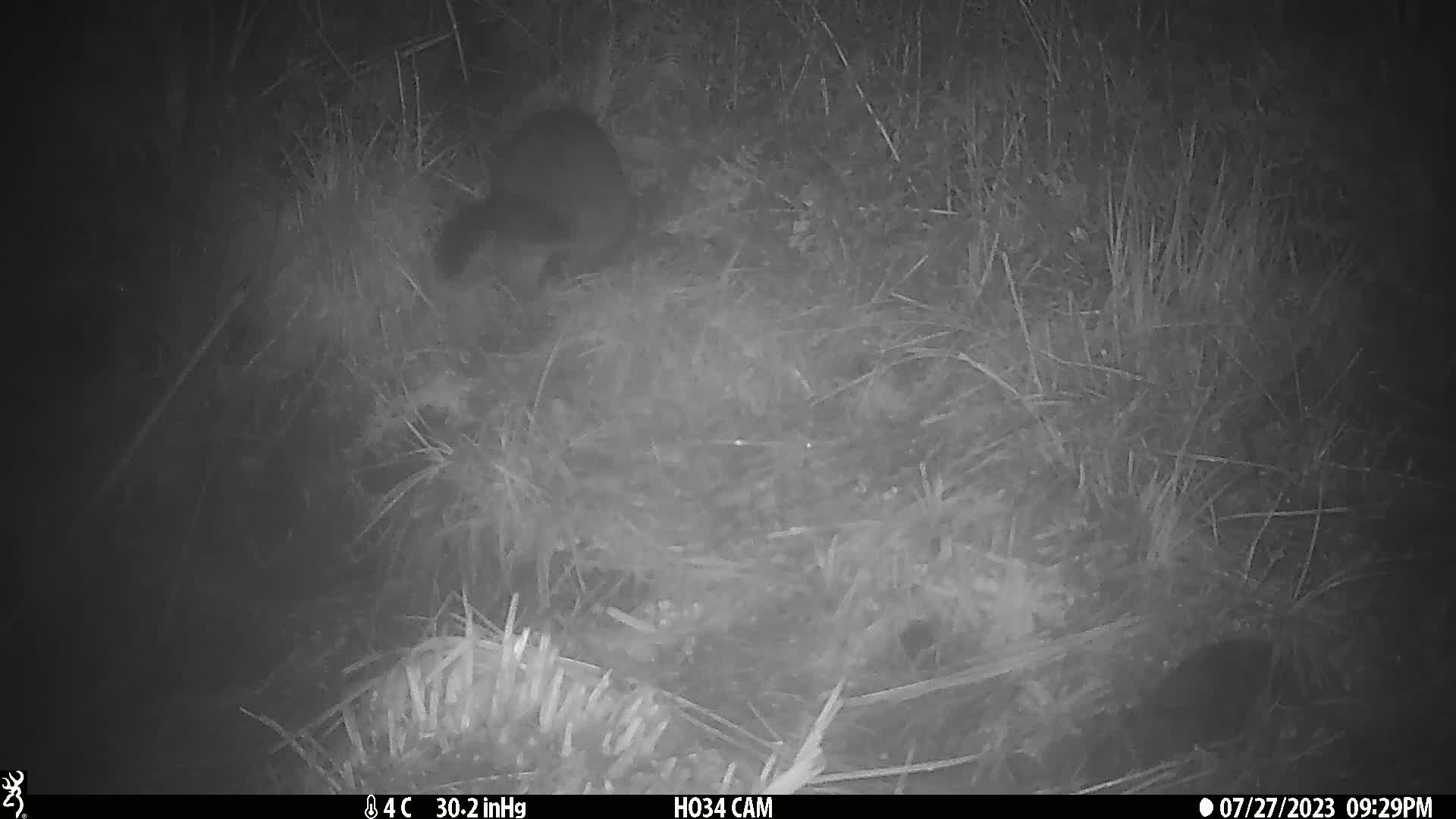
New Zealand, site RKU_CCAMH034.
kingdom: Animalia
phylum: Chordata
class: Mammalia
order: Diprotodontia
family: Phalangeridae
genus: Trichosurus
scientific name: Trichosurus vulpecula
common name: common brushtail possum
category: possum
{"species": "possum (common brushtail possum) (Trichosurus vulpecula)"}